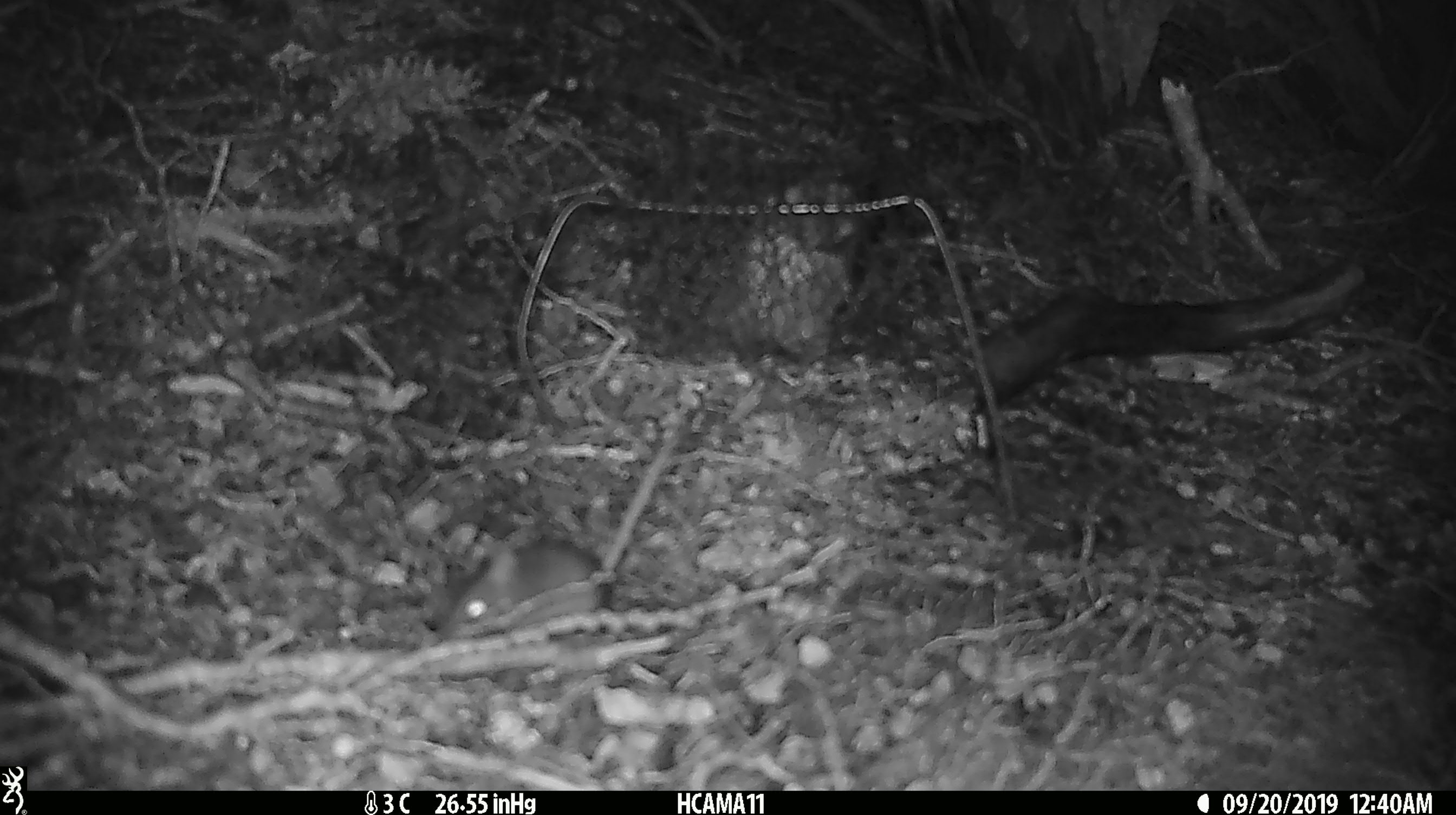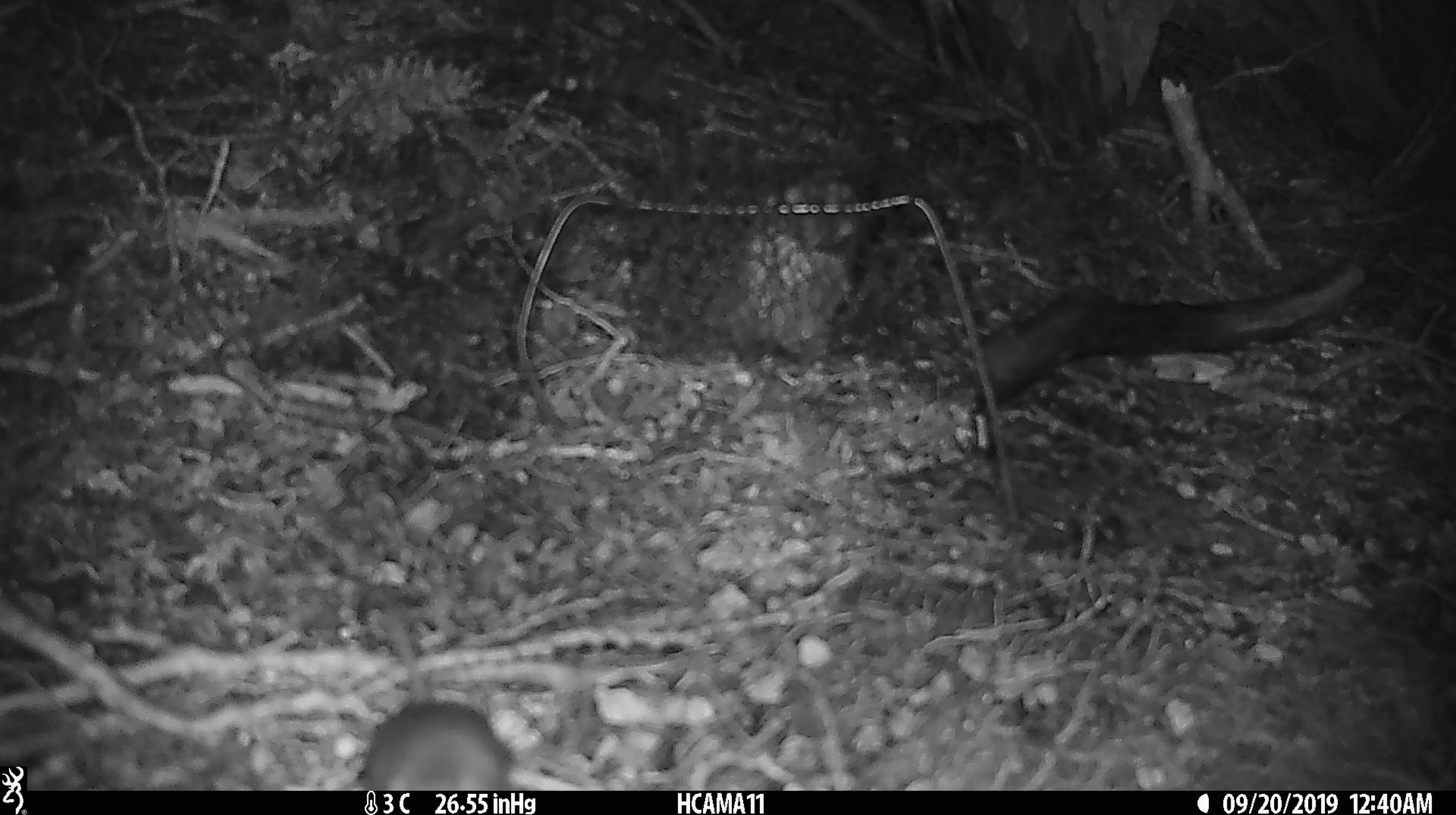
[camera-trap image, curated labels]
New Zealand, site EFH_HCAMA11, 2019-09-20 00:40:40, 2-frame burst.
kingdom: Animalia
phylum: Chordata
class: Mammalia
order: Rodentia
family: Muridae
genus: Mus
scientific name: Mus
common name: mouse